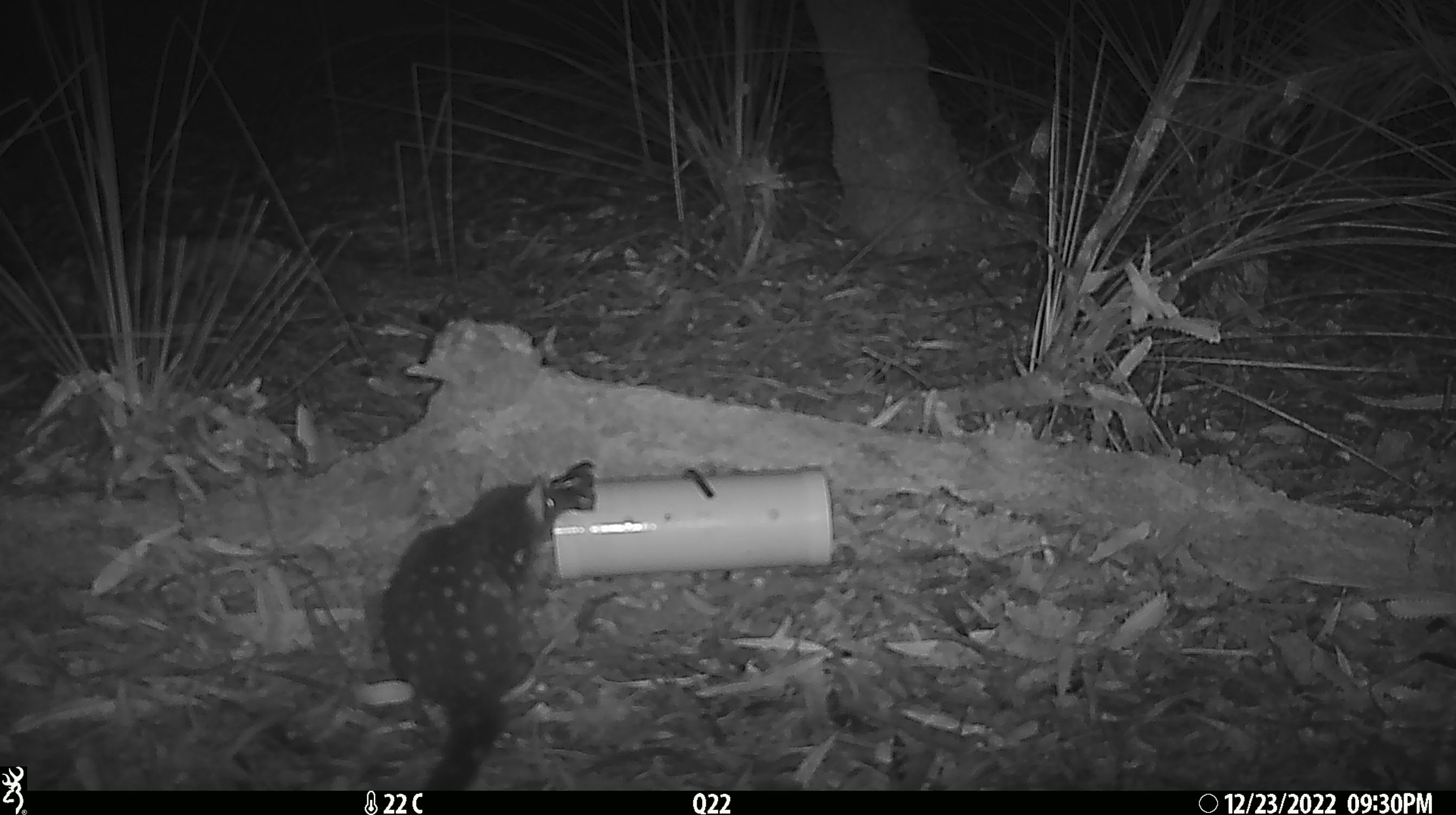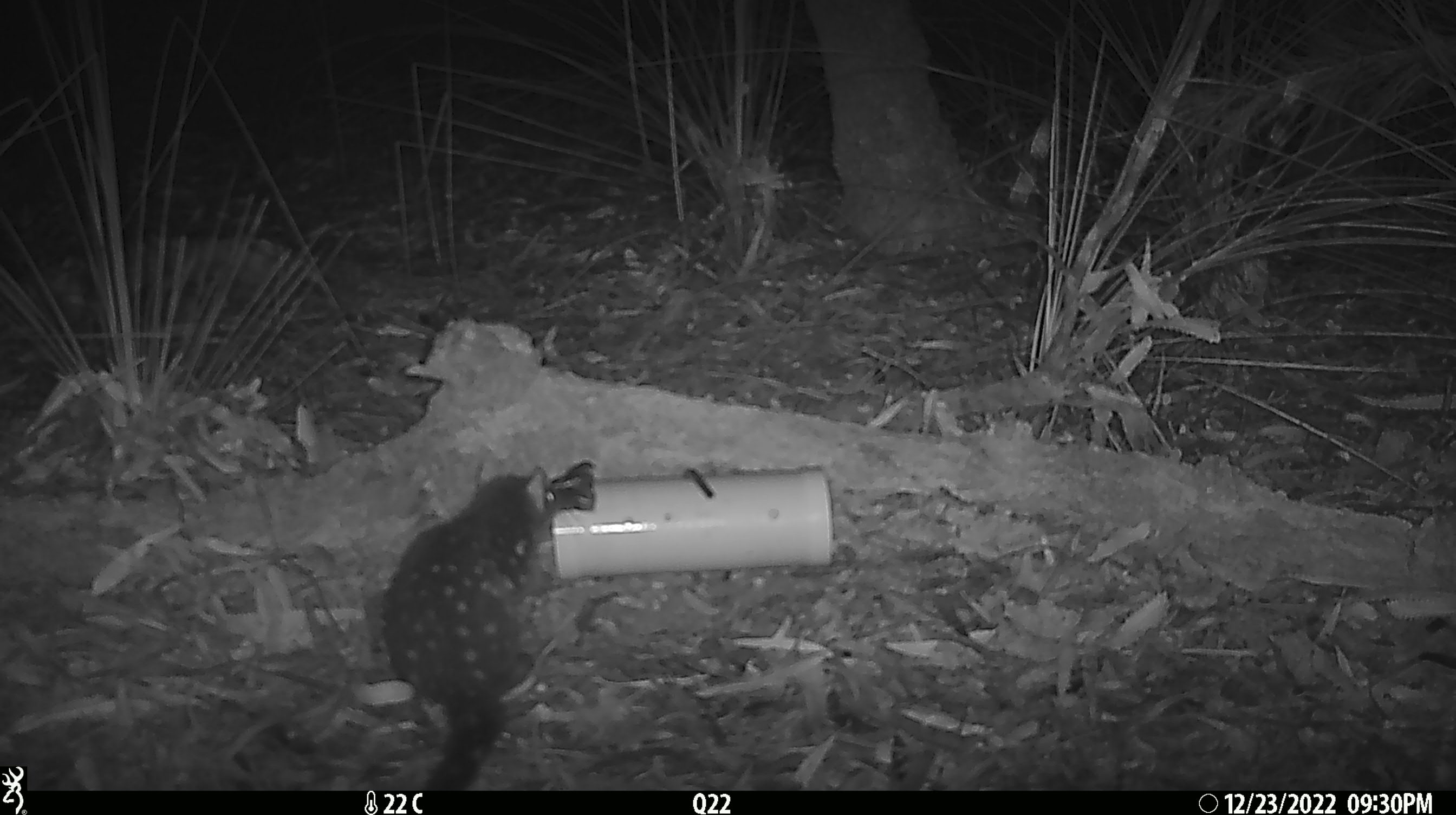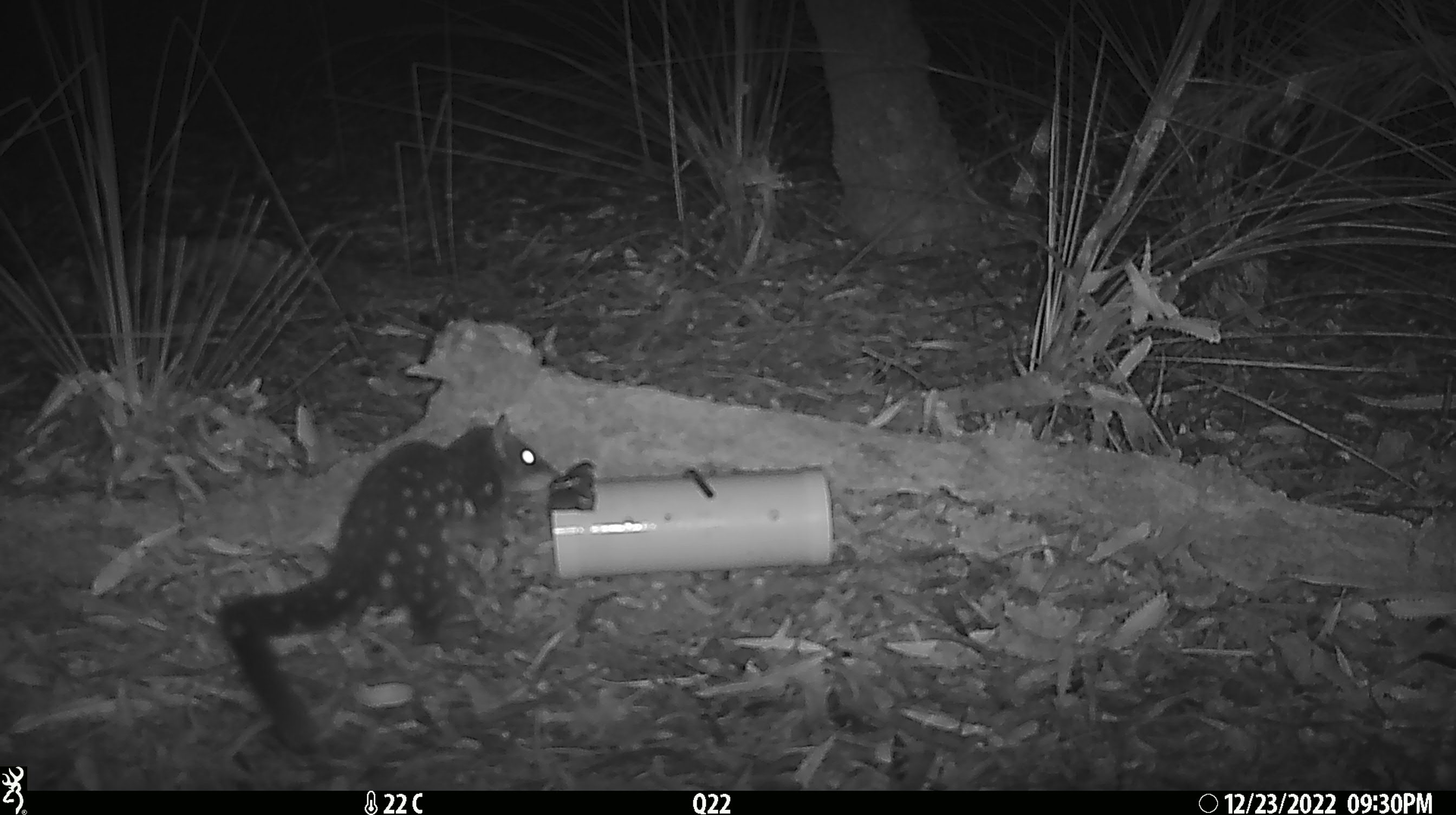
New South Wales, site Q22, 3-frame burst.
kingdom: Animalia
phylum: Chordata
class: Mammalia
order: Dasyuromorphia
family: Dasyuridae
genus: Dasyurus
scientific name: Dasyurus maculatus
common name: spotted-tailed quoll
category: quoll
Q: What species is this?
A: Quoll (spotted-tailed quoll) (Dasyurus maculatus).